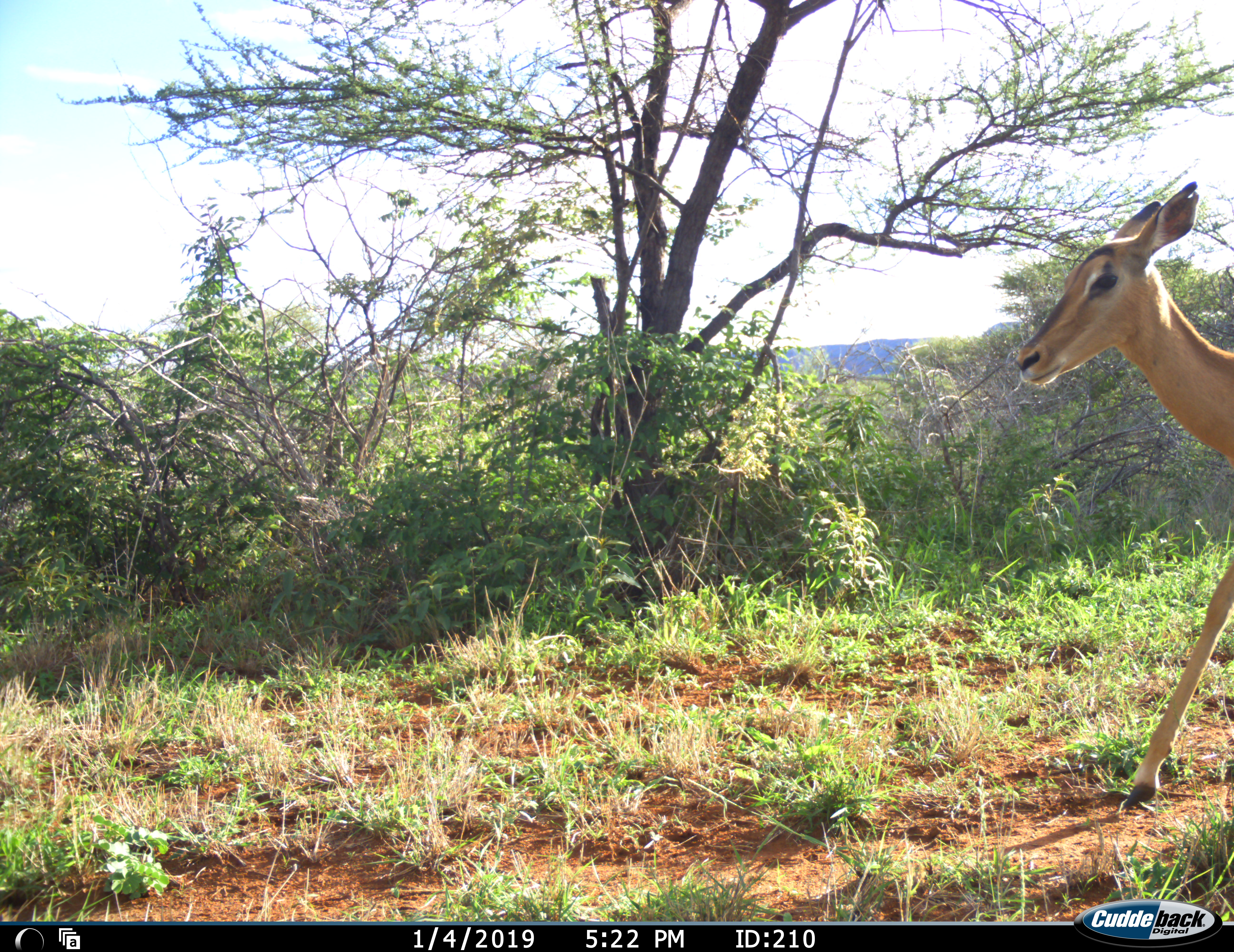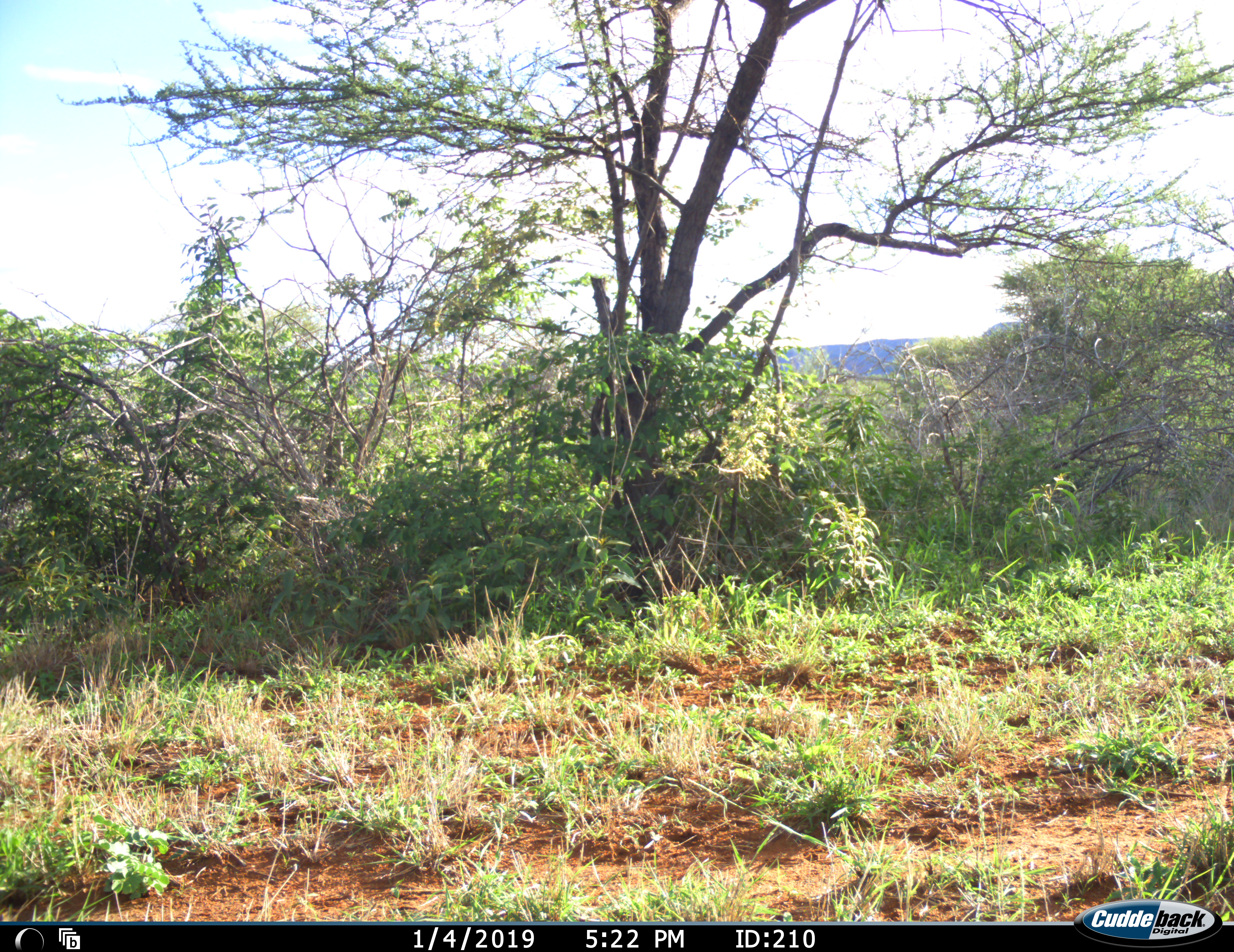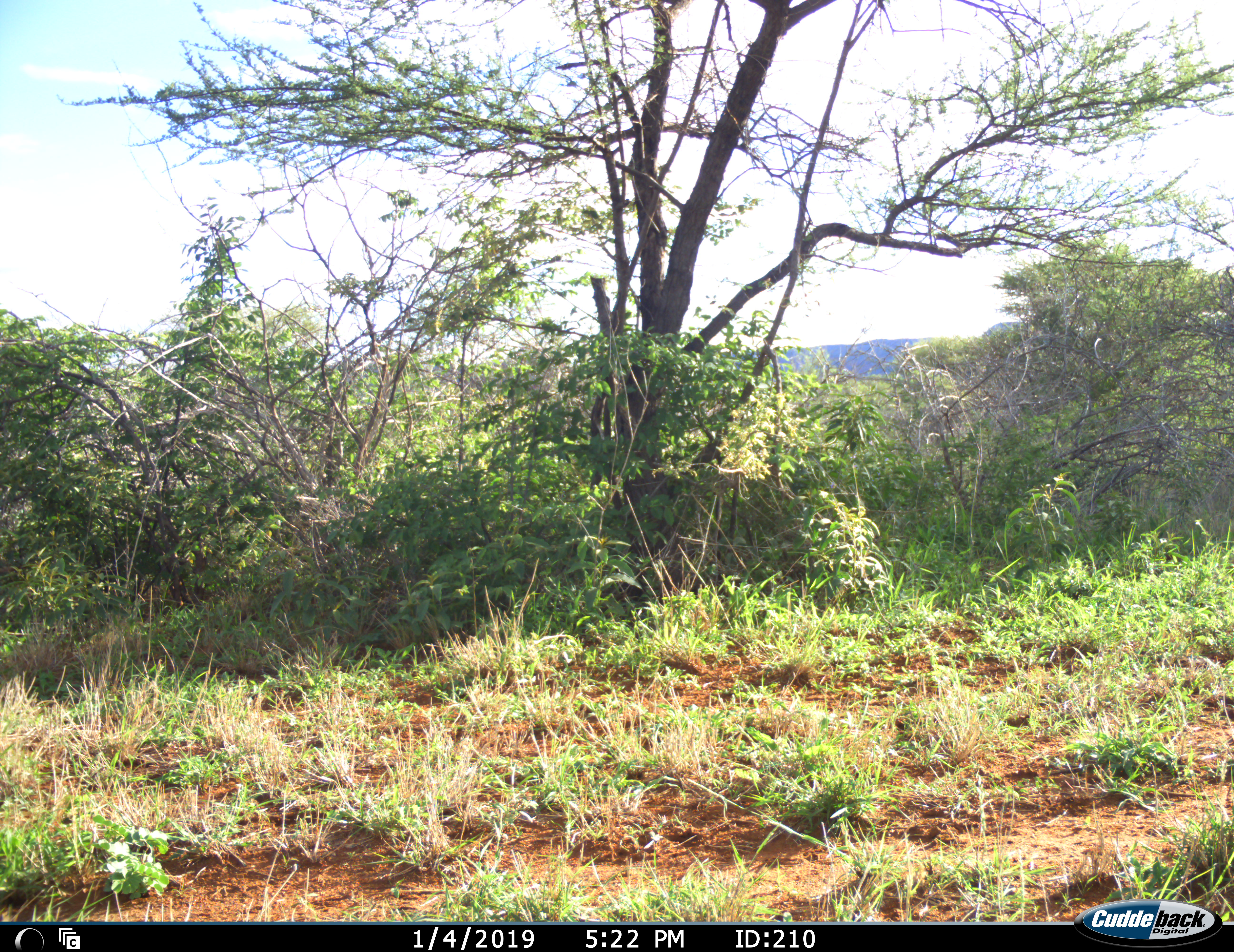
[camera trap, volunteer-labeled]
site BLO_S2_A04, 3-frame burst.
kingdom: Animalia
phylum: Chordata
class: Mammalia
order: Artiodactyla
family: Bovidae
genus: Aepyceros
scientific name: Aepyceros melampus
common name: impala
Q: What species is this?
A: Impala (Aepyceros melampus).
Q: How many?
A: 1.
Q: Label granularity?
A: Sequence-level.